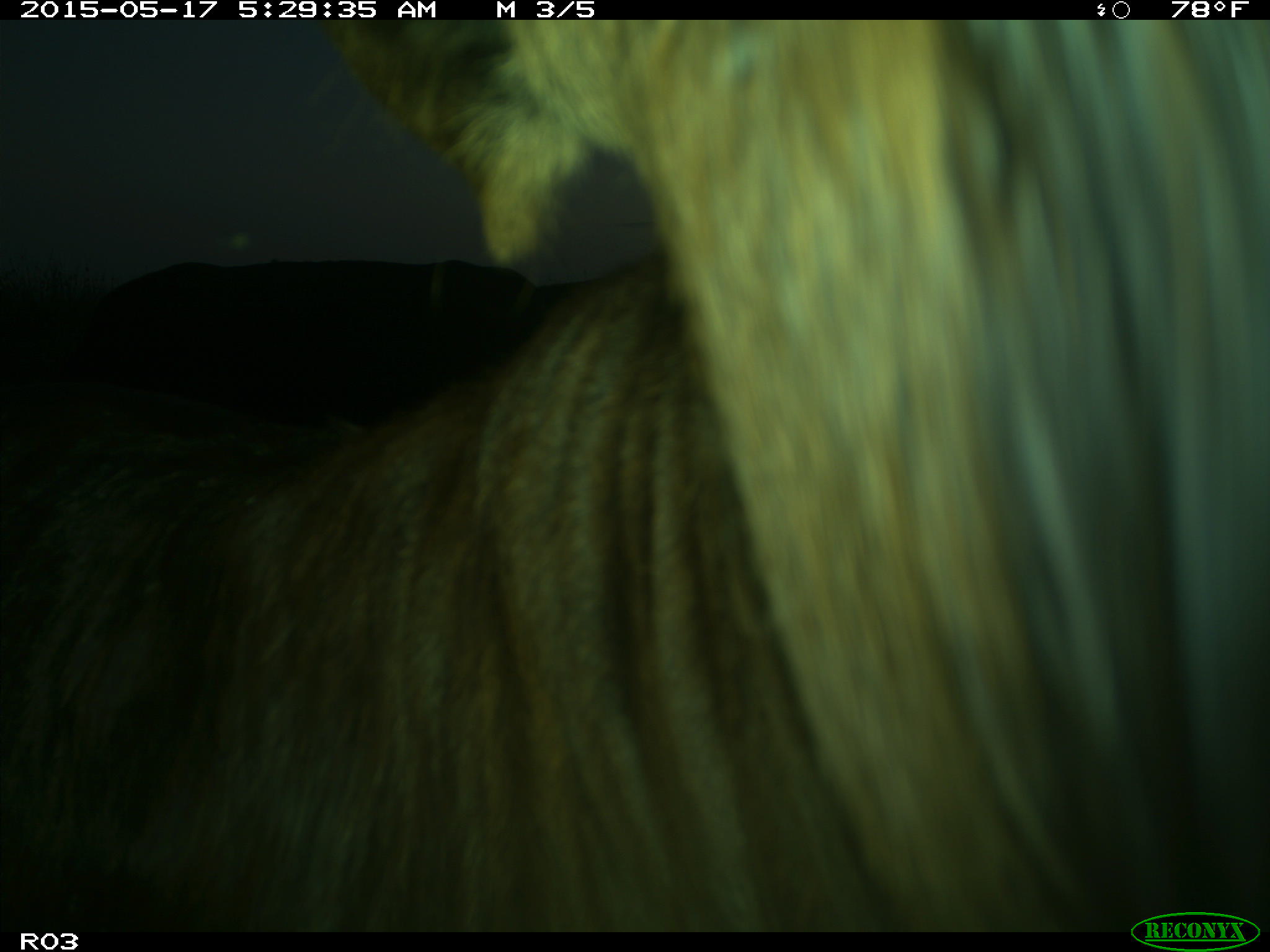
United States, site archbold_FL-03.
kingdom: Animalia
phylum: Chordata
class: Mammalia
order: Artiodactyla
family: Bovidae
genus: Bos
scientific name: Bos taurus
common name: domestic cow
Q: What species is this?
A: Bos taurus (domestic cow).